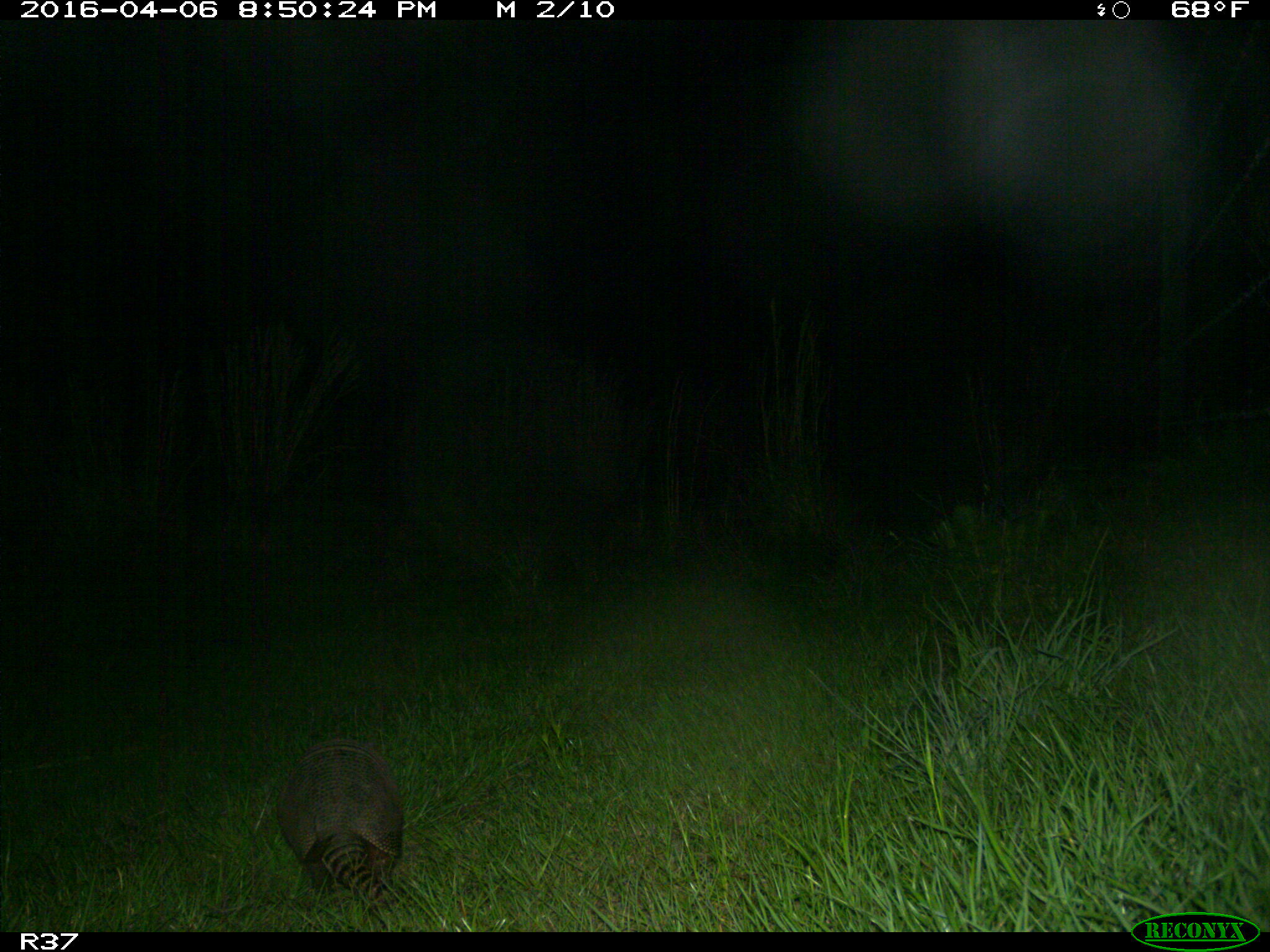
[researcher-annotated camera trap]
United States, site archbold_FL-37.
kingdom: Animalia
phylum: Chordata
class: Mammalia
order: Cingulata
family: Dasypodidae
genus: Dasypus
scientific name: Dasypus novemcinctus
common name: nine-banded armadillo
Dasypus novemcinctus (nine-banded armadillo).